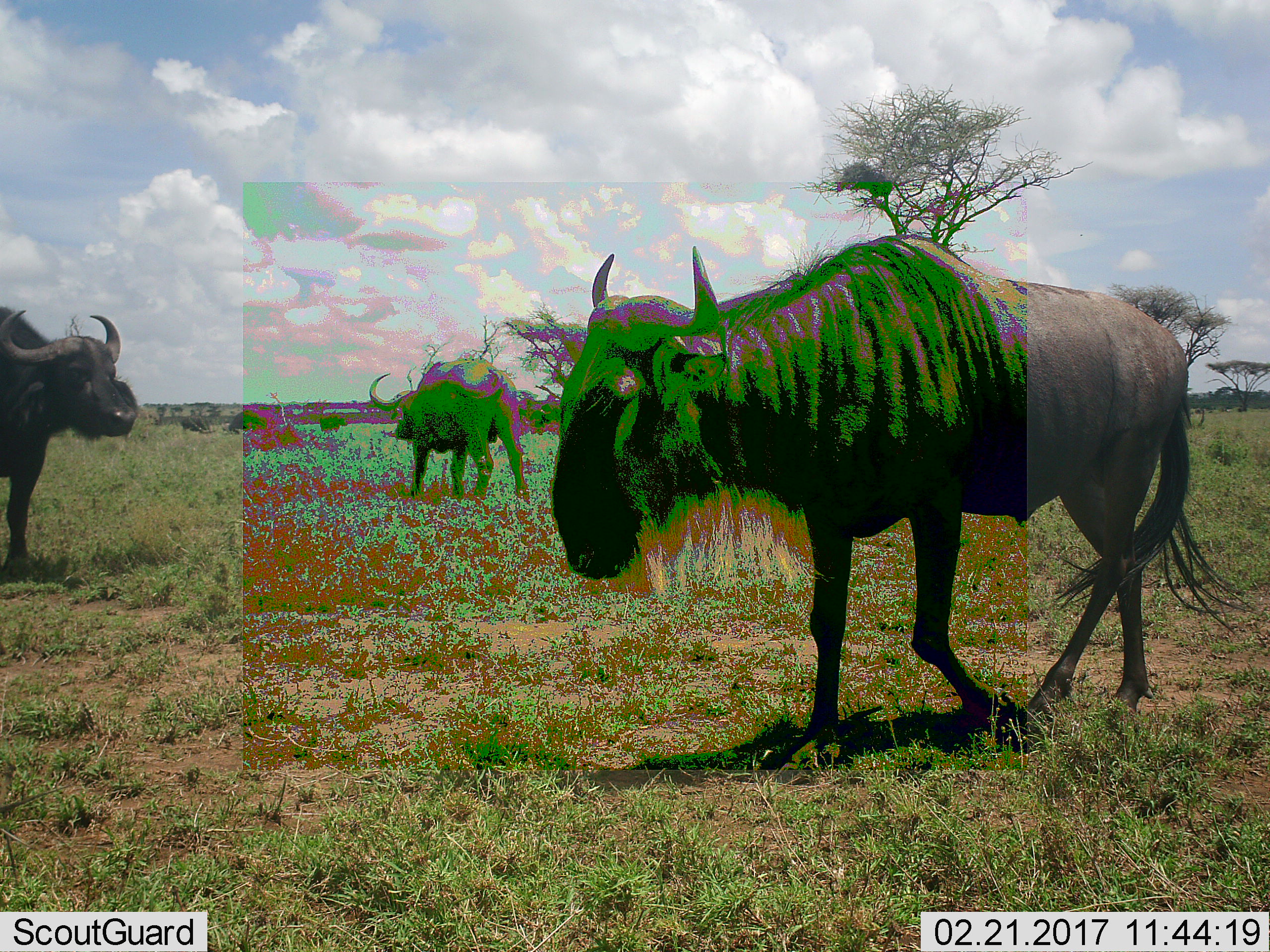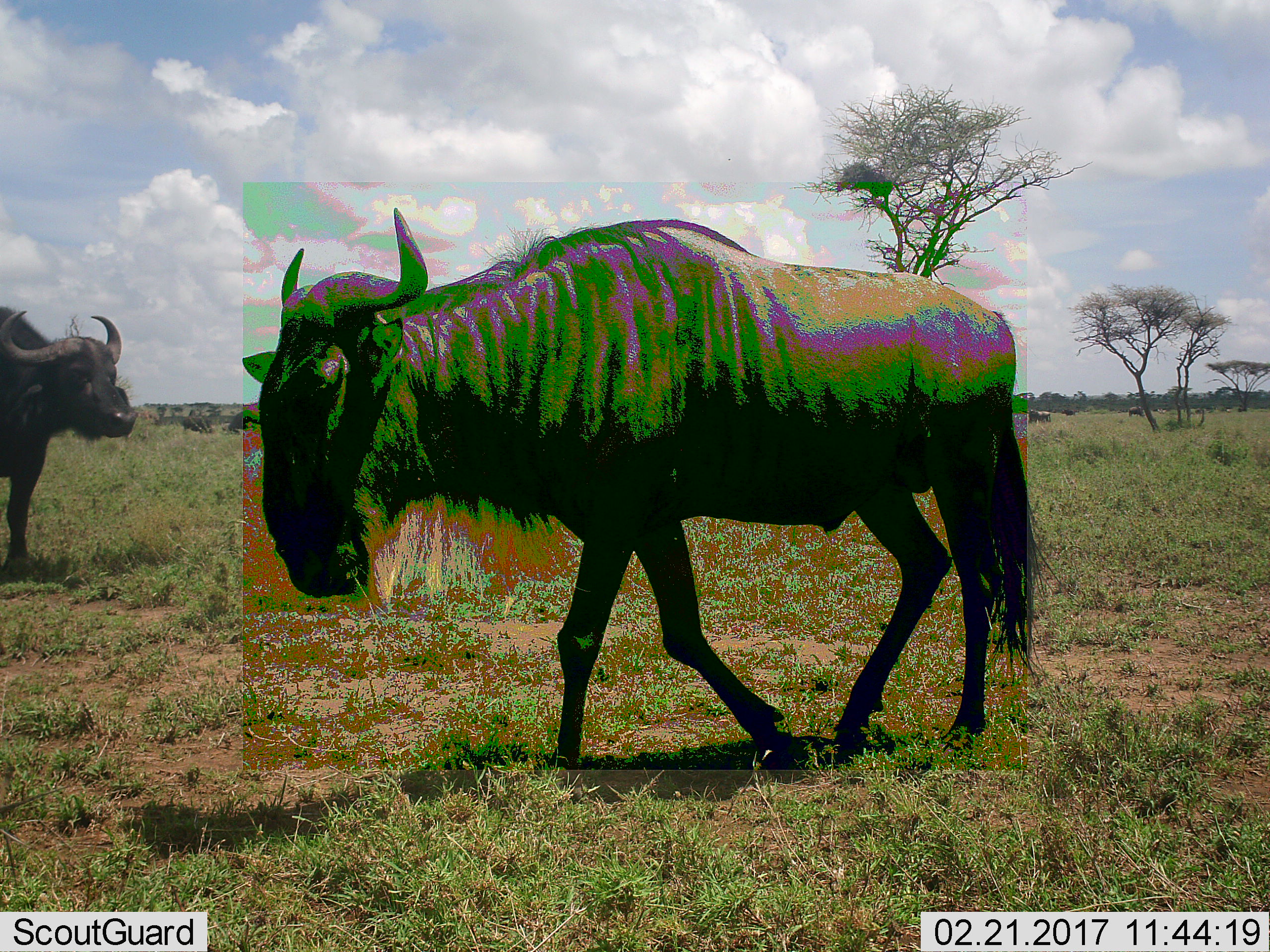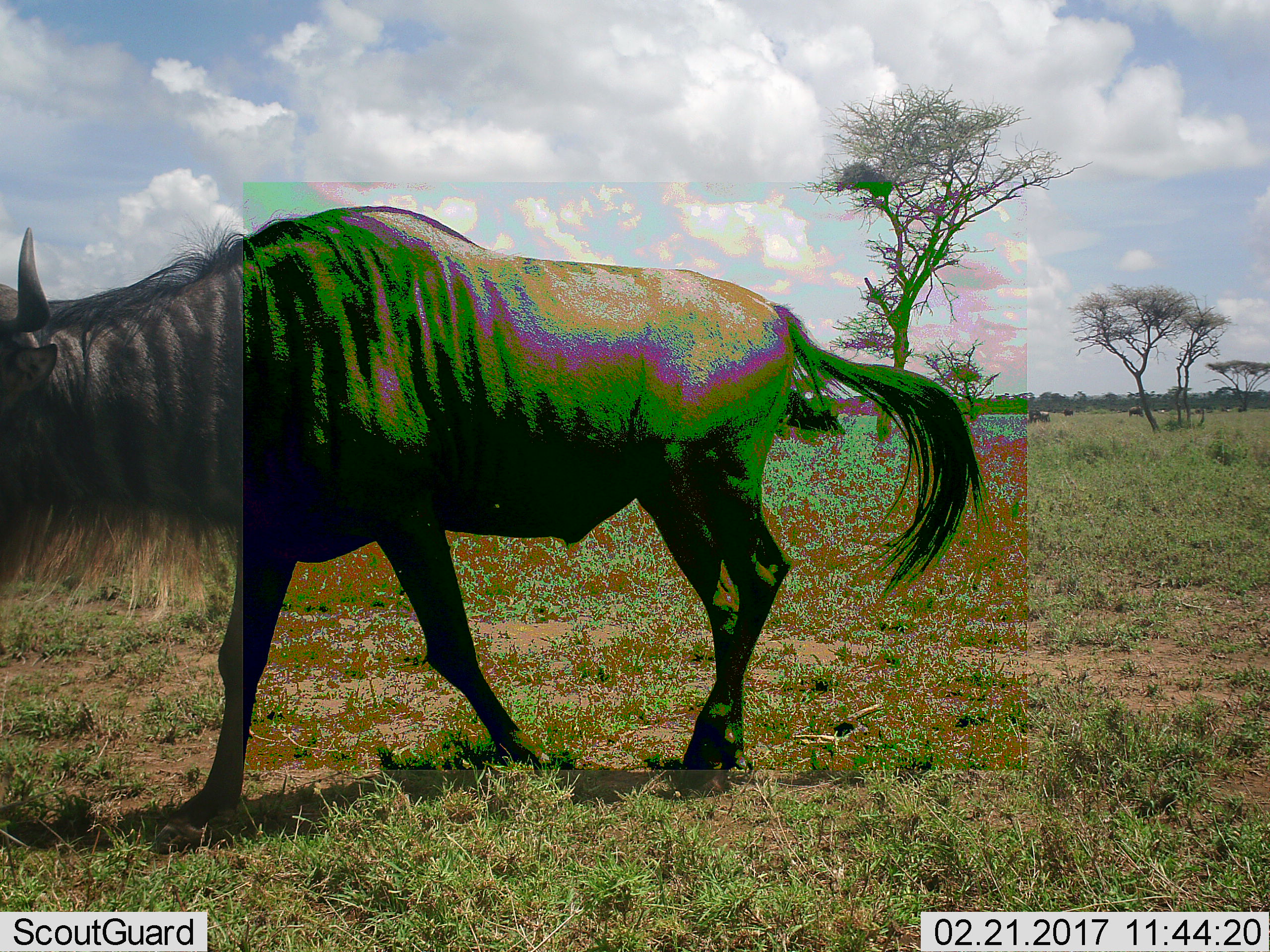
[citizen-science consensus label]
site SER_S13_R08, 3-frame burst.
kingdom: Animalia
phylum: Chordata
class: Mammalia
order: Artiodactyla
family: Bovidae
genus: Syncerus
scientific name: Syncerus caffer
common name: african buffalo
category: buffalo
Buffalo (african buffalo) (Syncerus caffer), count 5. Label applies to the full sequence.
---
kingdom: Animalia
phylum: Chordata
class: Mammalia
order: Artiodactyla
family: Bovidae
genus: Connochaetes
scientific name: Connochaetes taurinus taurinus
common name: blue wildebeest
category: wildebeestblue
Wildebeestblue (blue wildebeest) (Connochaetes taurinus taurinus), count 1. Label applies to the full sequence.